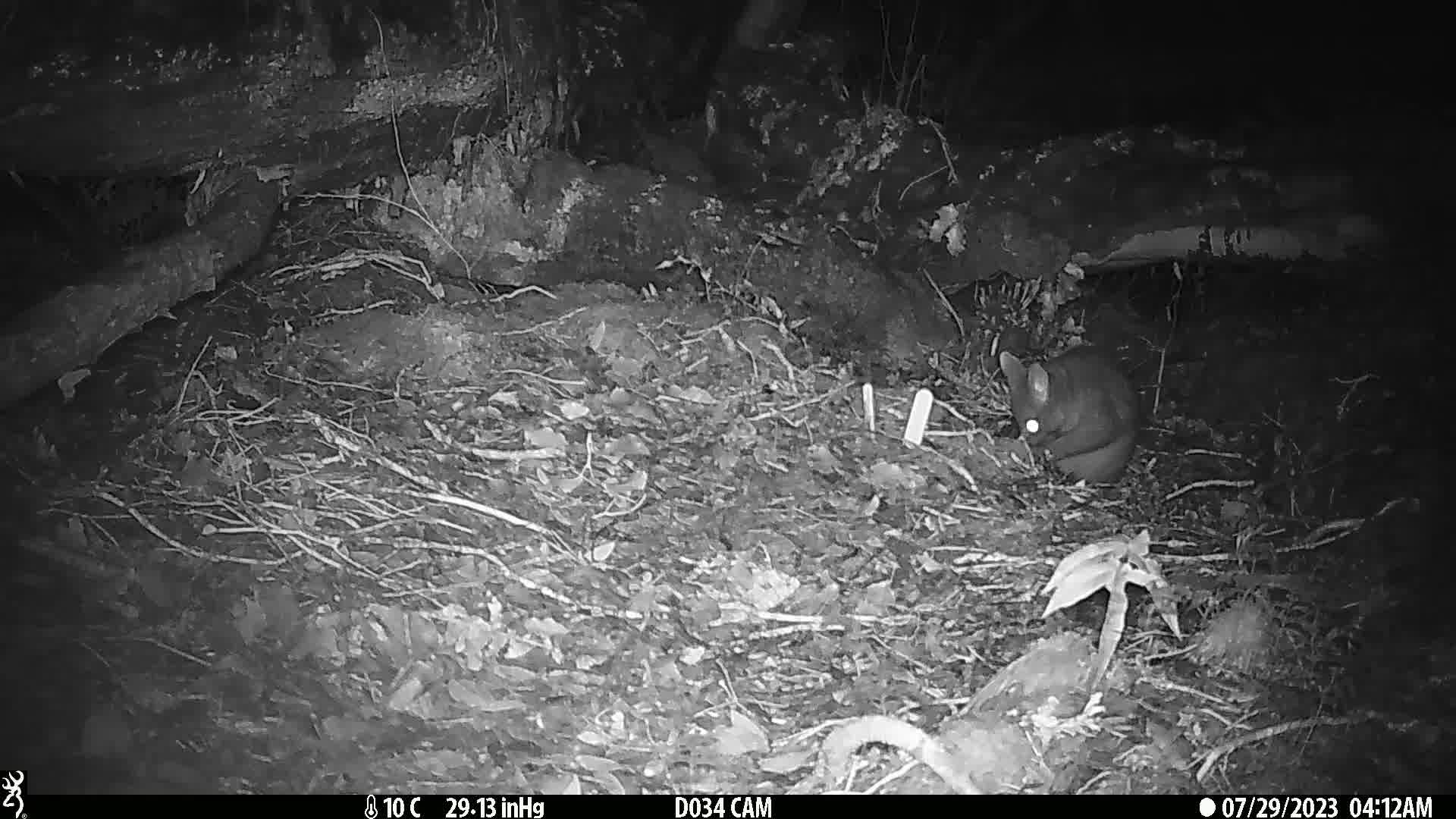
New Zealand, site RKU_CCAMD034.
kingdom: Animalia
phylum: Chordata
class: Mammalia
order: Diprotodontia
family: Phalangeridae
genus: Trichosurus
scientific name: Trichosurus vulpecula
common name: common brushtail possum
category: possum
Possum (common brushtail possum) (Trichosurus vulpecula).